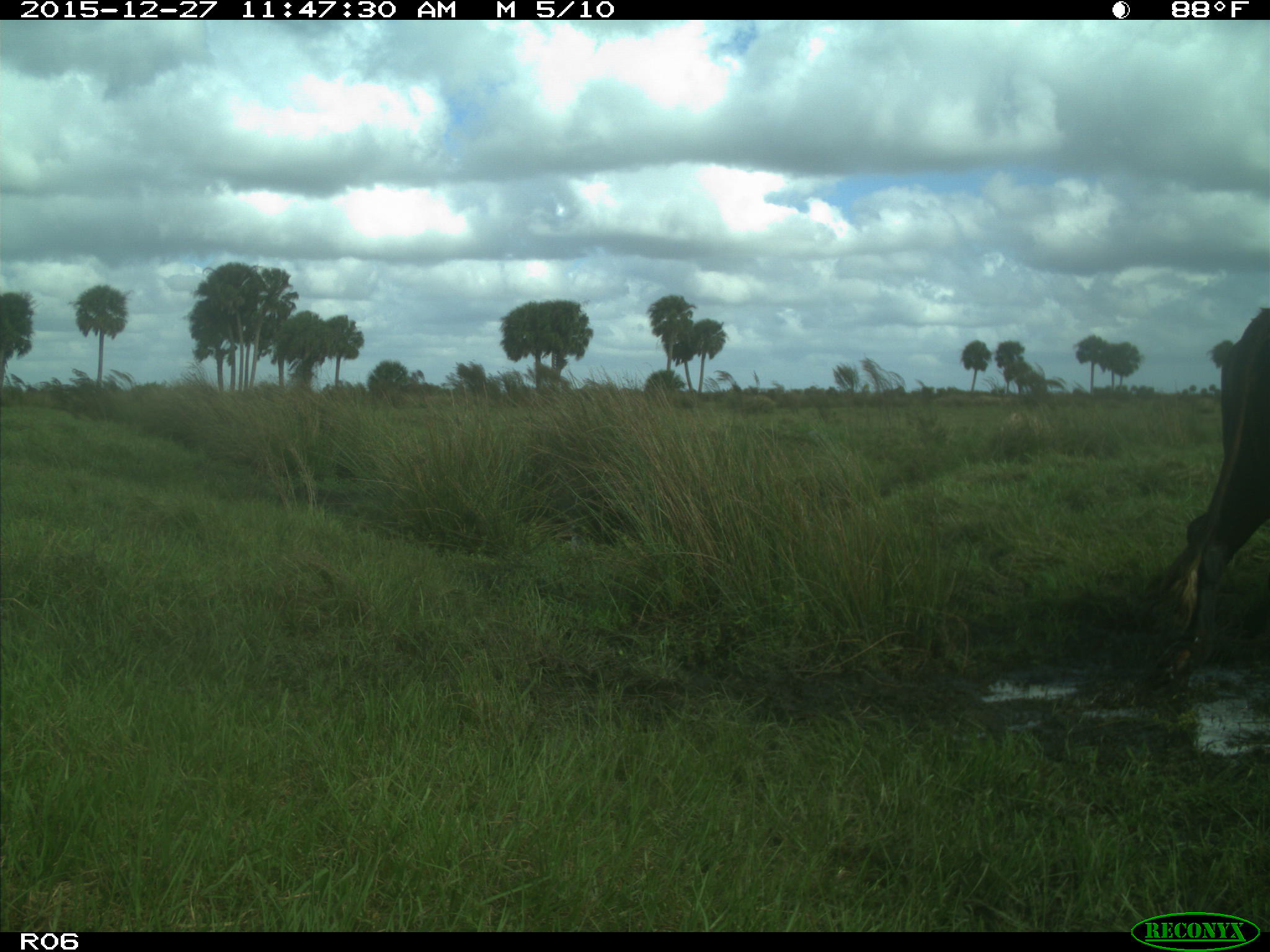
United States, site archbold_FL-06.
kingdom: Animalia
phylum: Chordata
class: Mammalia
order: Artiodactyla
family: Bovidae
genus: Bos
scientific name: Bos taurus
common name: domestic cow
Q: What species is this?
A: Bos taurus (domestic cow).